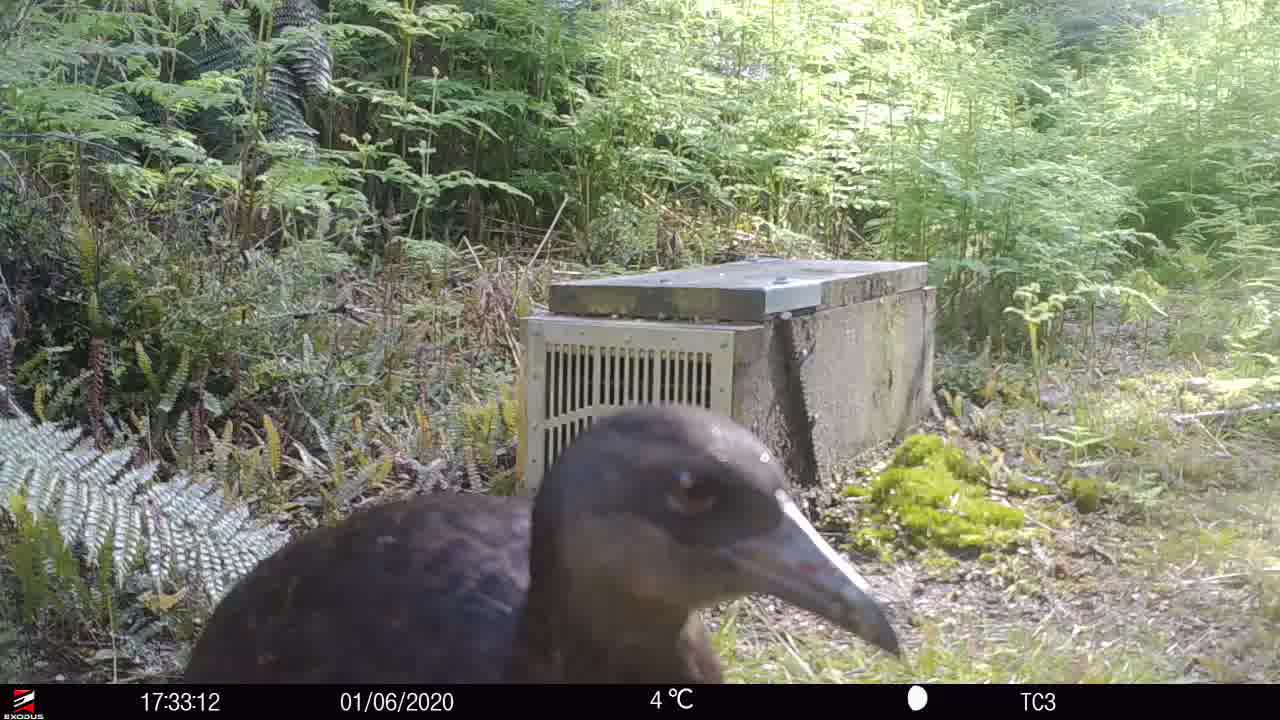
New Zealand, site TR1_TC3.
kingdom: Animalia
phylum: Chordata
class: Aves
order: Gruiformes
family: Rallidae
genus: Gallirallus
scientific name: Gallirallus australis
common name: weka